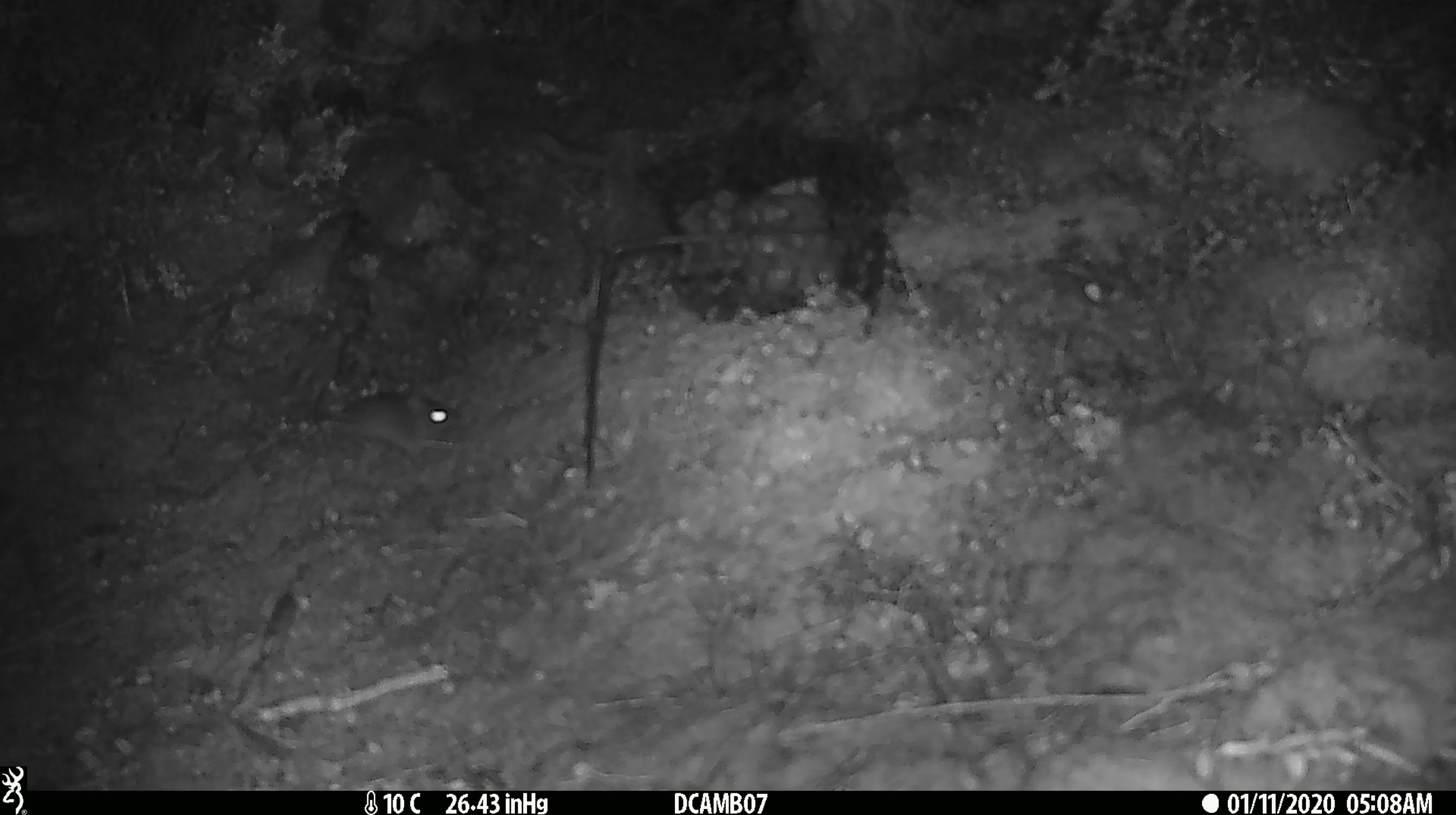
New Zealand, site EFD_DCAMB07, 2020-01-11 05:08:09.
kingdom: Animalia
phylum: Chordata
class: Mammalia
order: Rodentia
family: Muridae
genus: Mus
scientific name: Mus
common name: mouse